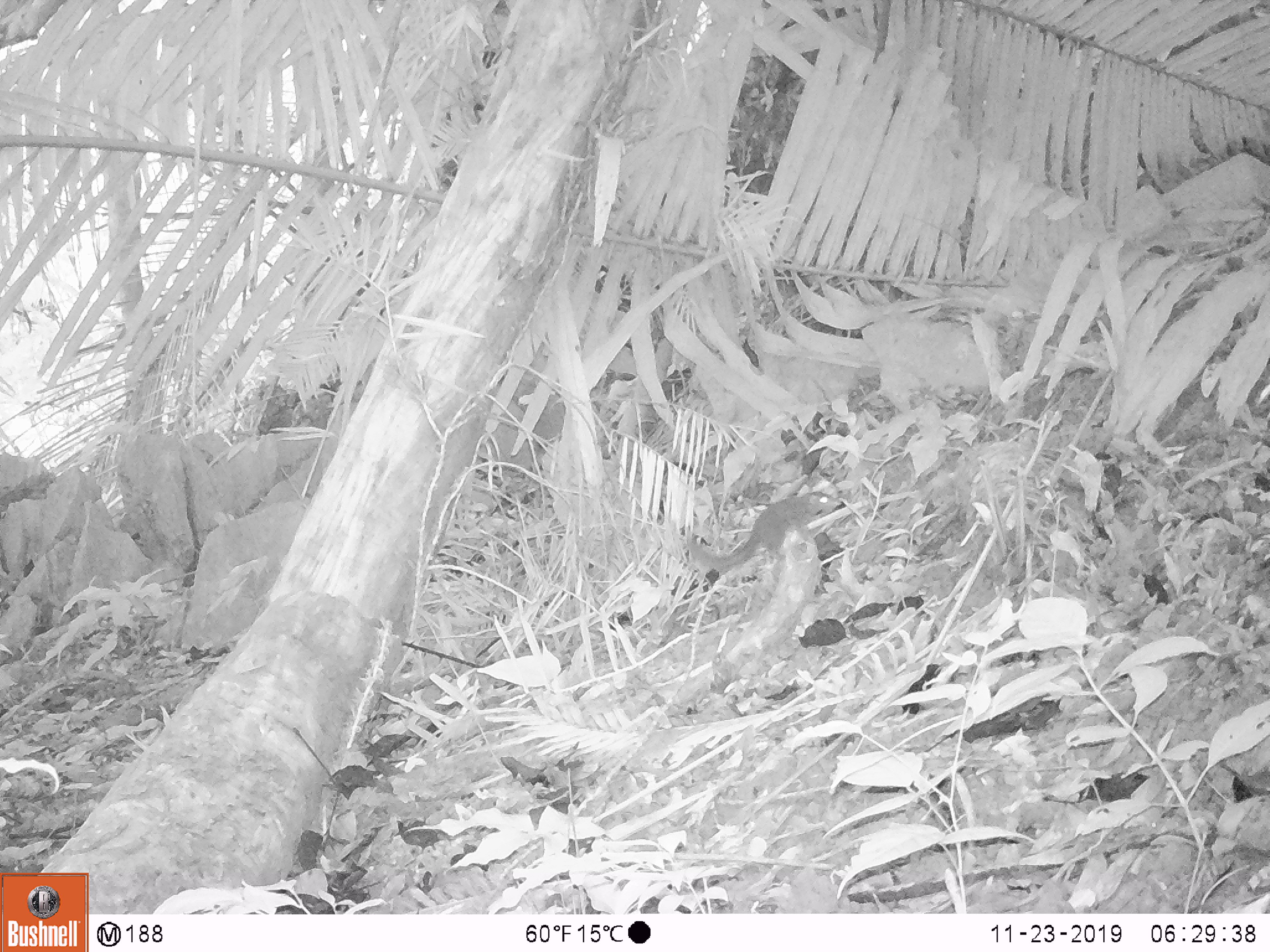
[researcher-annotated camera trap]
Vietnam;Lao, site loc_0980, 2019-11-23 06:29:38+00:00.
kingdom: Animalia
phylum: Chordata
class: Mammalia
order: Scandentia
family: Tupaiidae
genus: Tupaia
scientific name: Tupaia belangeri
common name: northern treeshrew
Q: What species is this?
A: Northern treeshrew (Tupaia belangeri).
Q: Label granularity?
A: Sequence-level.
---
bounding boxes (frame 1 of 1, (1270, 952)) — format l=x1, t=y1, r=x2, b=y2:
northern treeshrew: l=687, t=492, r=841, b=573